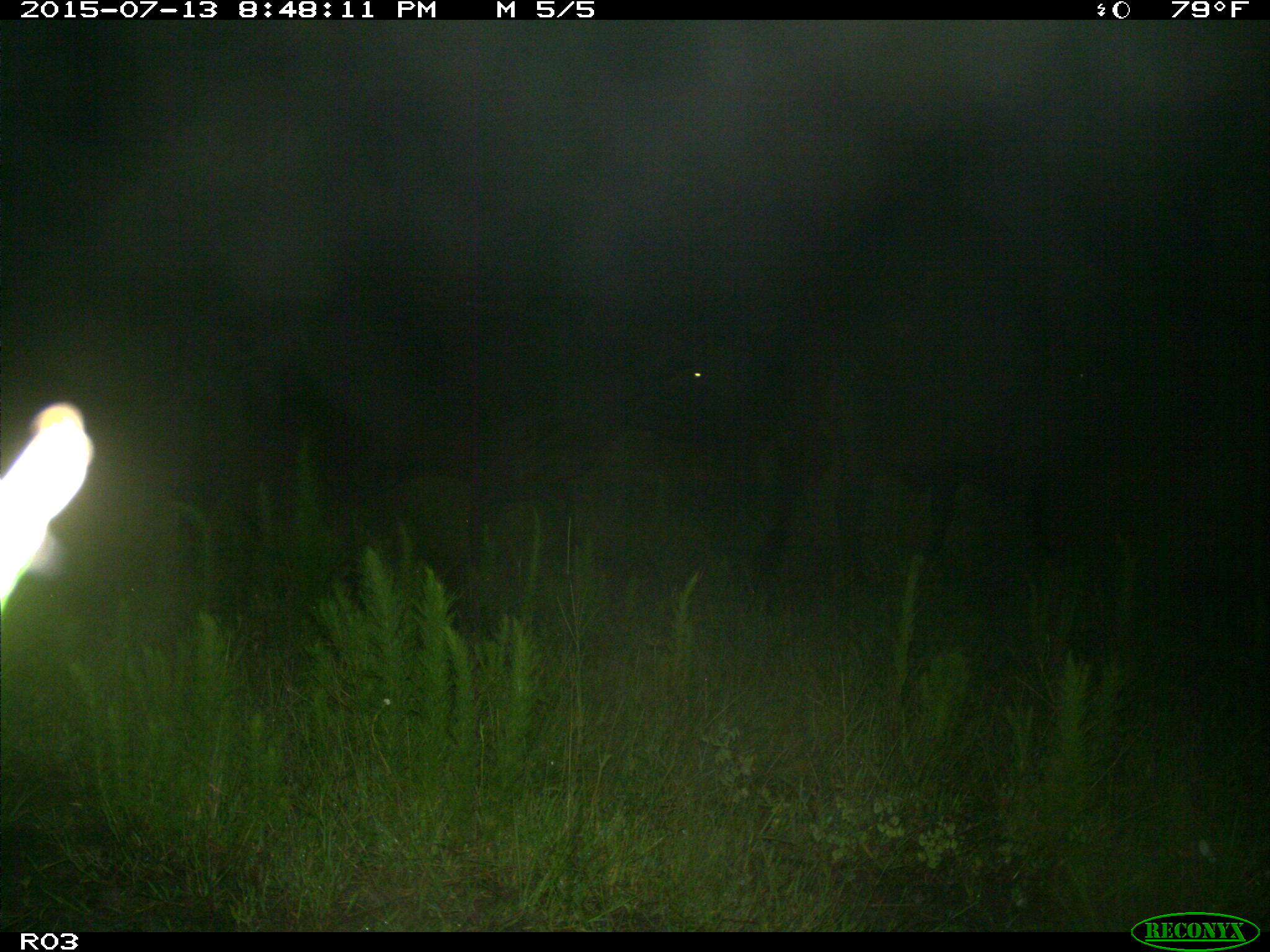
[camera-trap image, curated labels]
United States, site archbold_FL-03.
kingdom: Animalia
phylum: Chordata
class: Mammalia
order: Artiodactyla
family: Bovidae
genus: Bos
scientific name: Bos taurus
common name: domestic cow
Bos taurus (domestic cow).